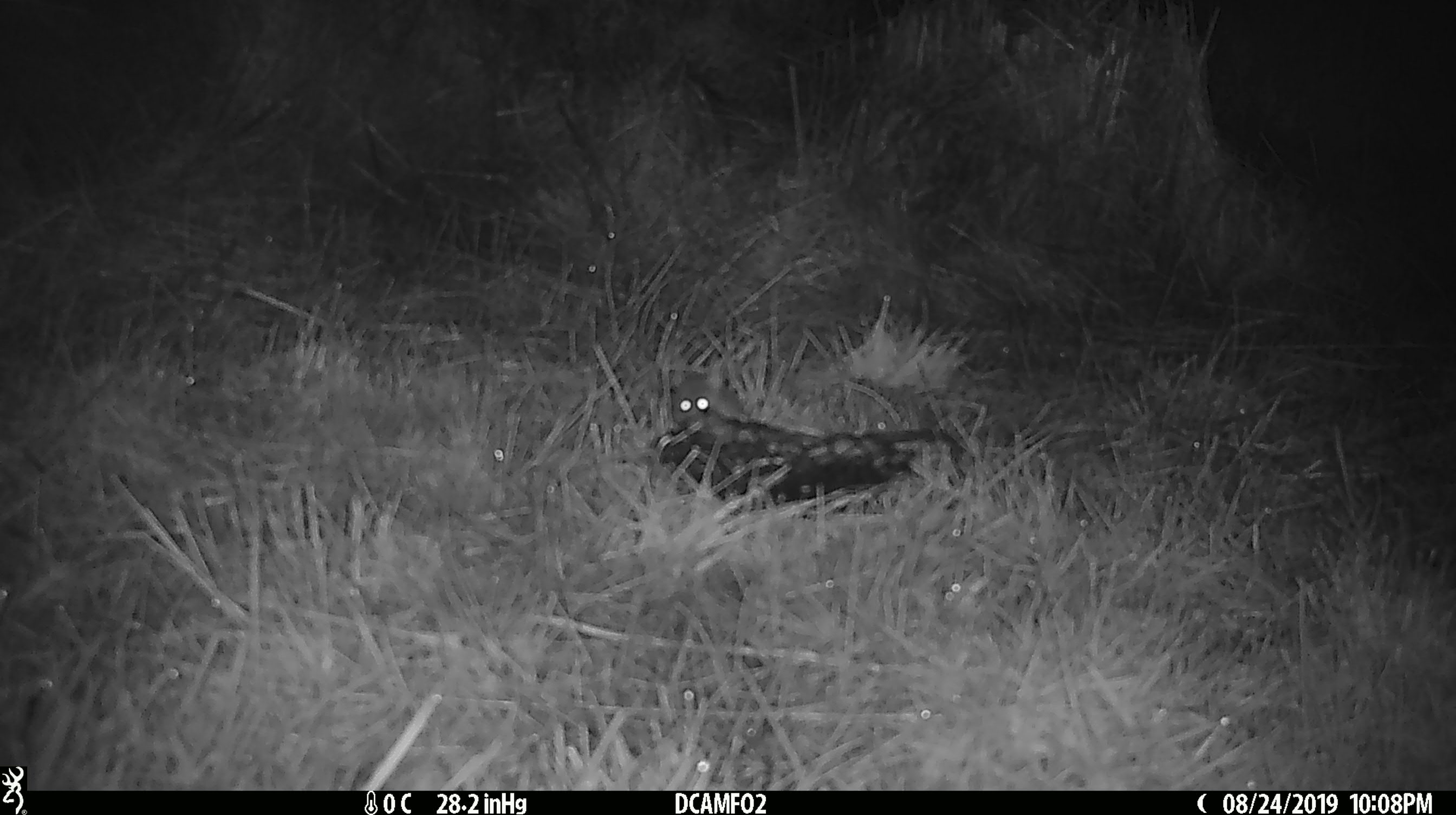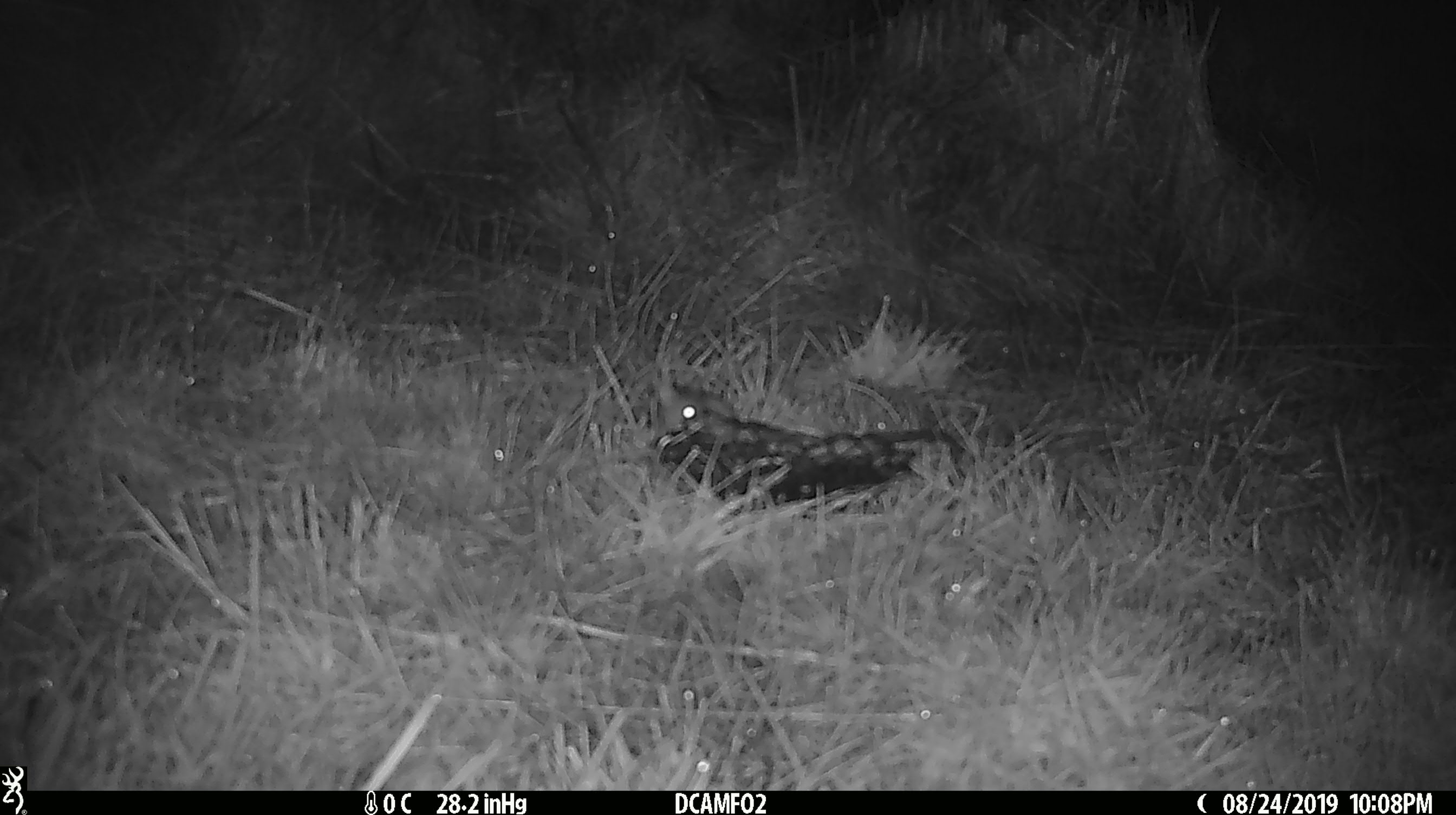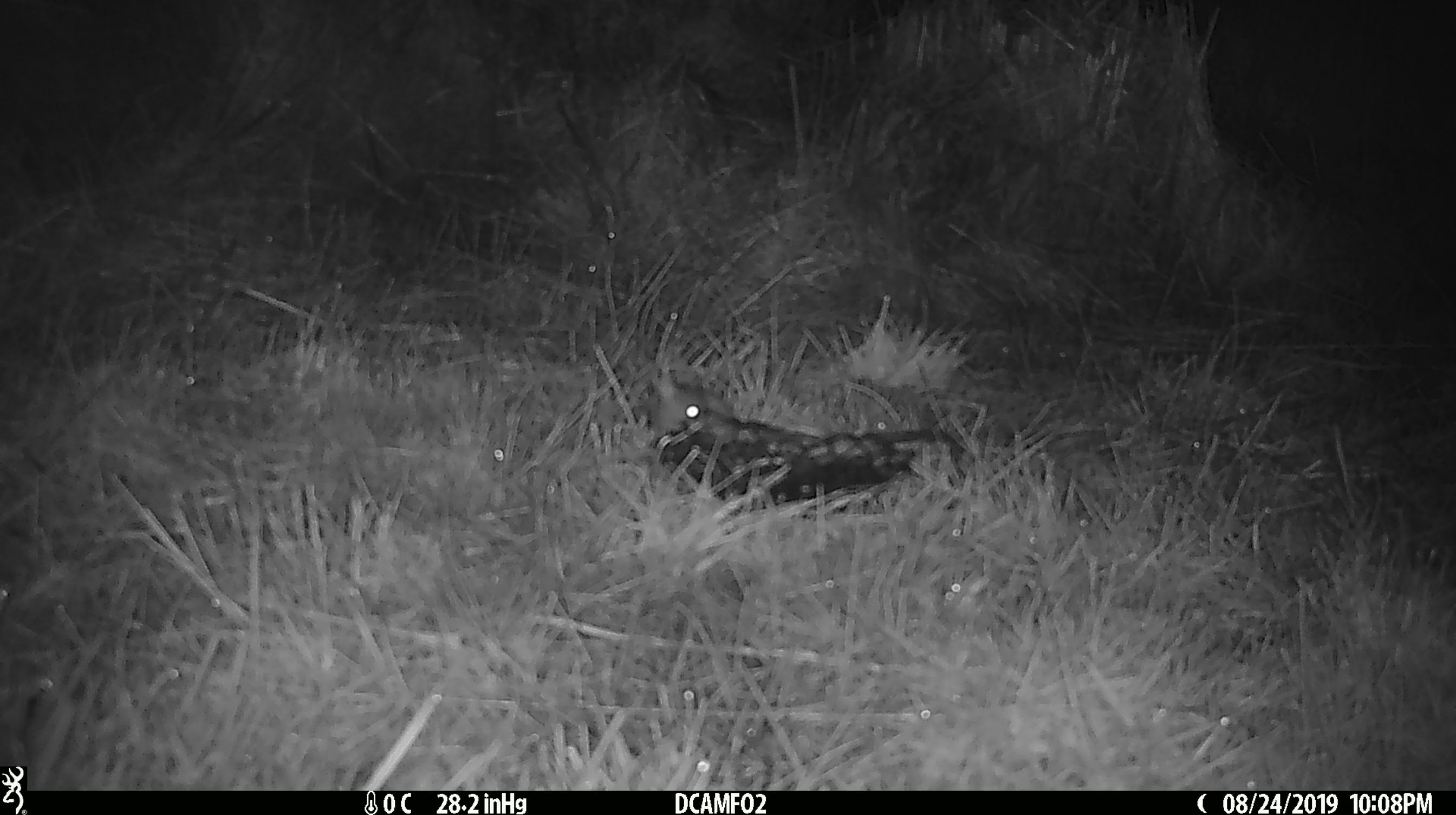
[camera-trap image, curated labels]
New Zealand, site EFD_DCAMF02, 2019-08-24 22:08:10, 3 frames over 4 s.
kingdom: Animalia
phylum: Chordata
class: Mammalia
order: Rodentia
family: Muridae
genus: Mus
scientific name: Mus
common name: mouse